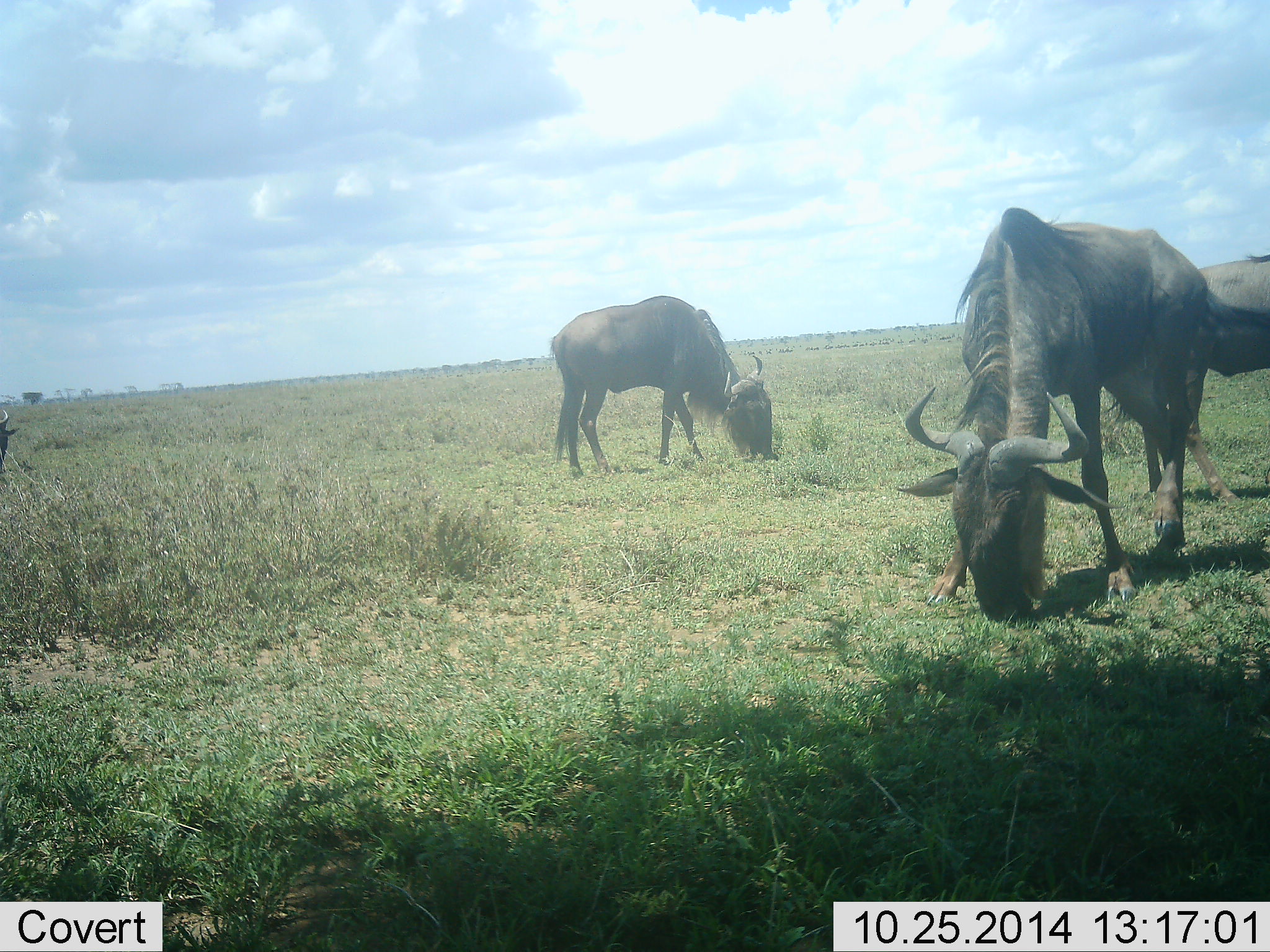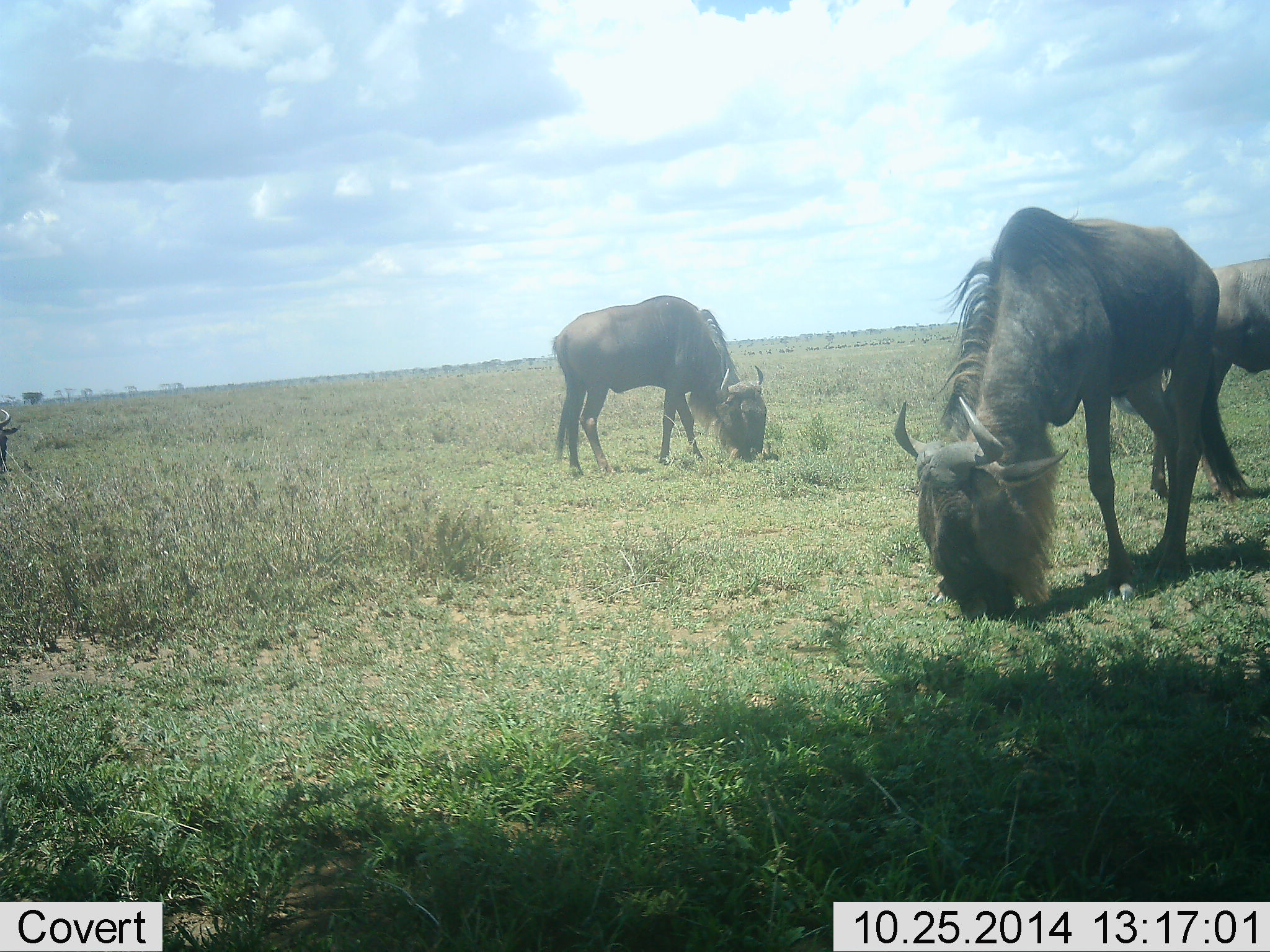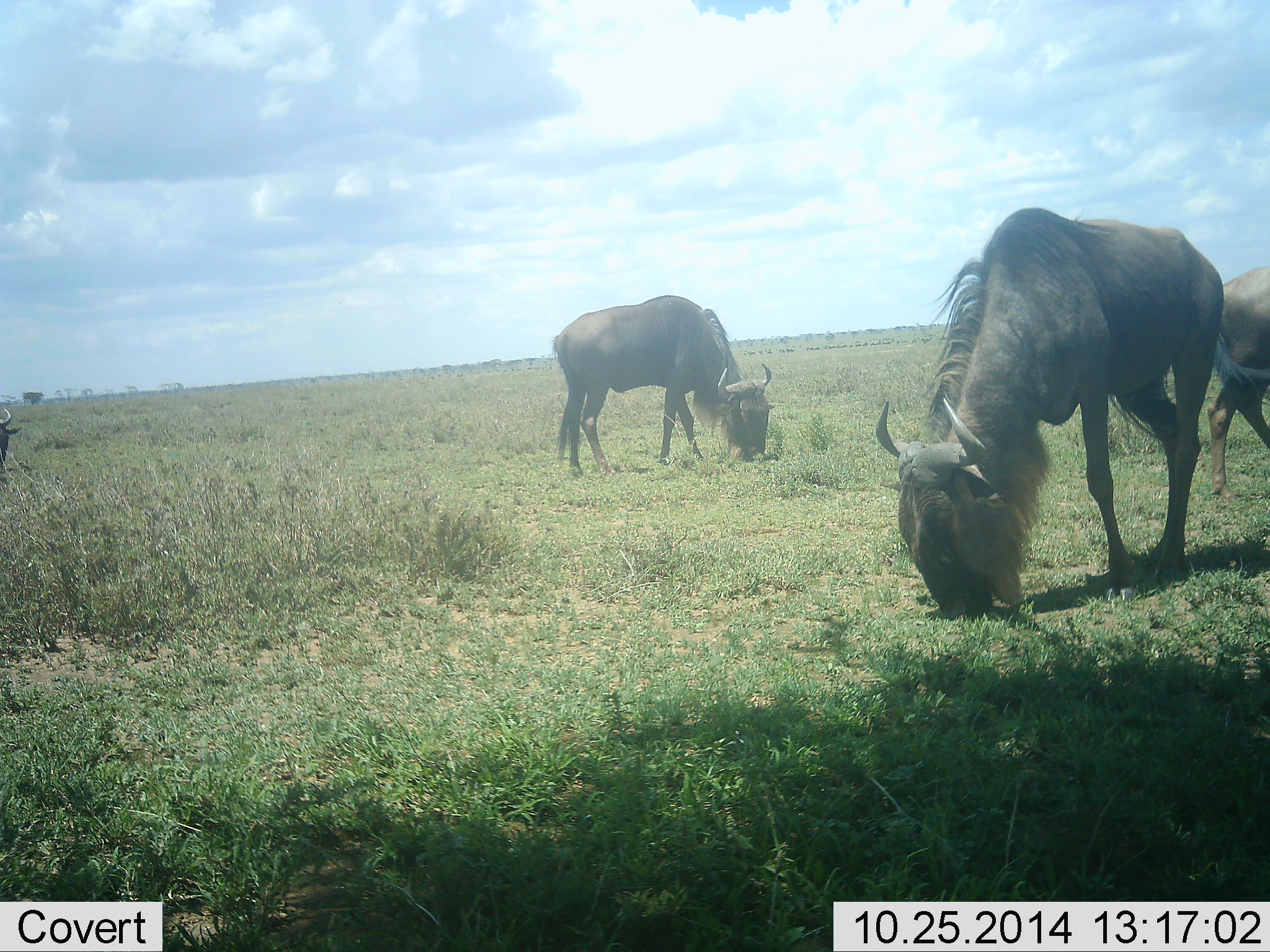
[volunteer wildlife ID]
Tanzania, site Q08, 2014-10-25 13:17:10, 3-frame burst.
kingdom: Animalia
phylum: Chordata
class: Mammalia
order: Artiodactyla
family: Bovidae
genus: Connochaetes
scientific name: Connochaetes taurinus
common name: blue wildebeest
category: wildebeest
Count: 4.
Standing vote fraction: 10%.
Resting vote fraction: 0%.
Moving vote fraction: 20%.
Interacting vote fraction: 0%.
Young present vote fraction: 0%.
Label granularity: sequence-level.